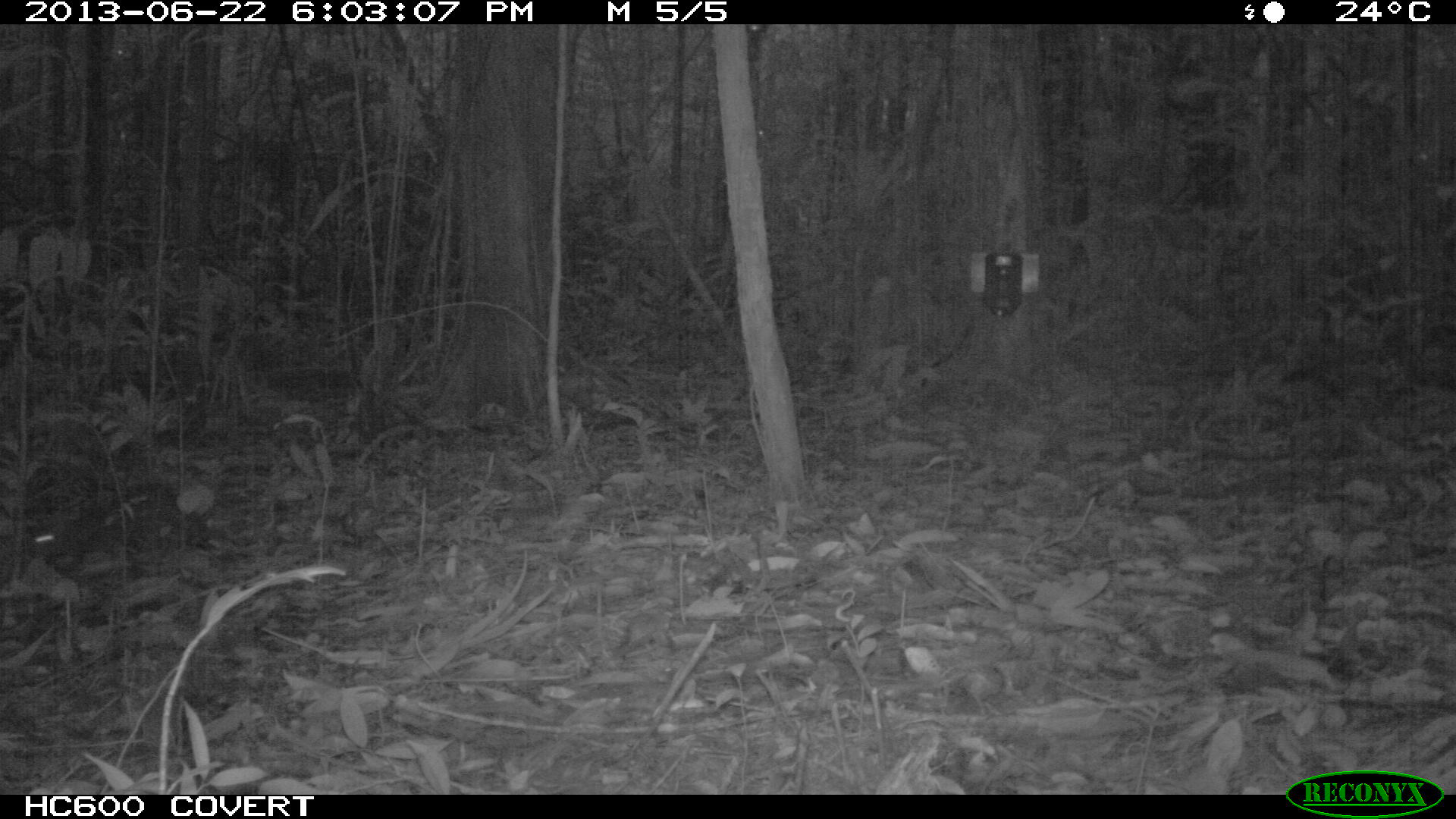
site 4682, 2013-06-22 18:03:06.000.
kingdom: Animalia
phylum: Chordata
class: Mammalia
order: Rodentia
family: Dasyproctidae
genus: Myoprocta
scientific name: Myoprocta pratti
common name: green acouchi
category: myoprocta pratii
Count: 1.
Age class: adult.